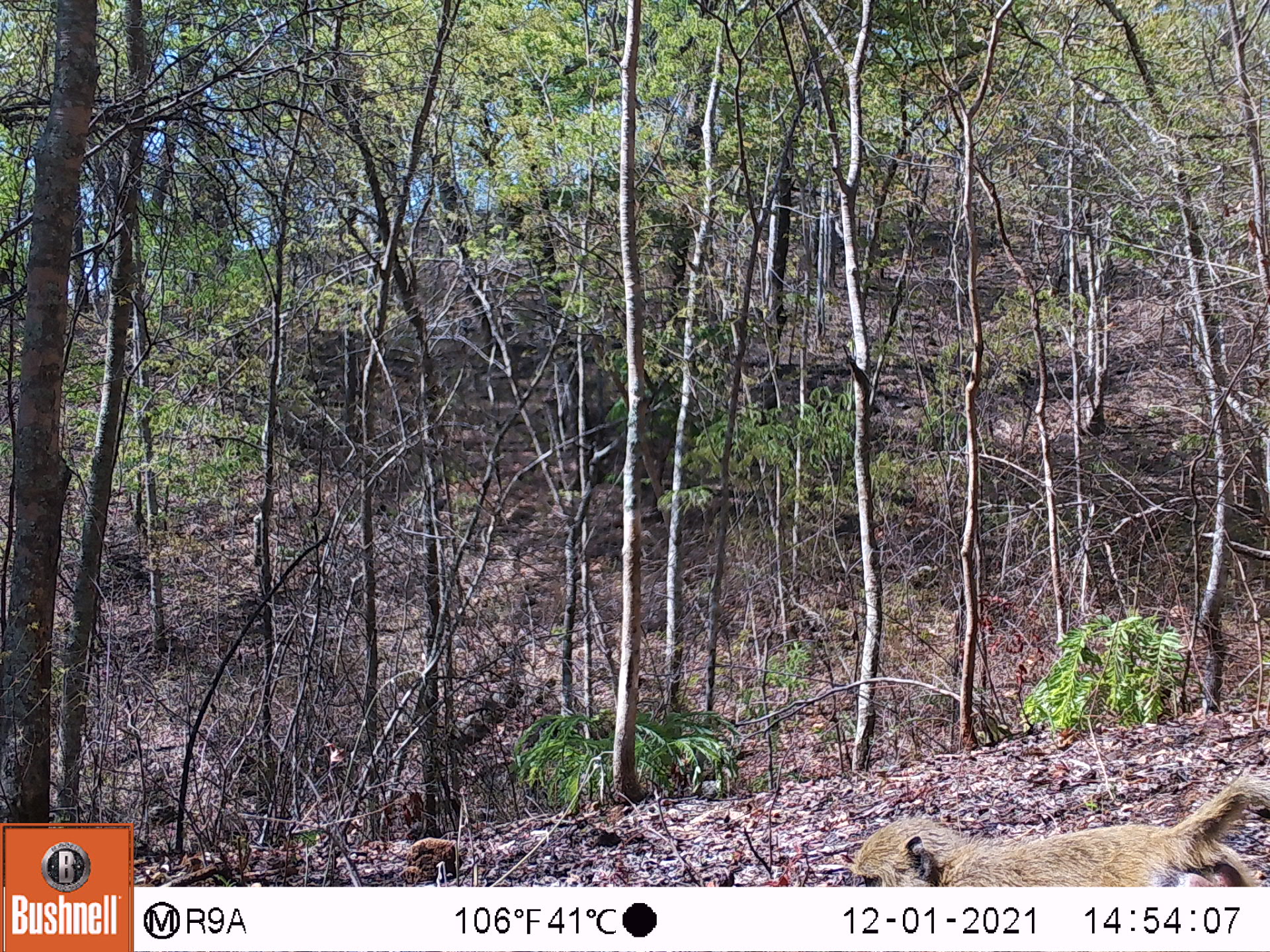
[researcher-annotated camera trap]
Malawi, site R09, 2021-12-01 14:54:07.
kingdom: Animalia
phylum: Chordata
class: Mammalia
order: Primates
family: Cercopithecidae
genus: Papio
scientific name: Papio cynocephalus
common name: yellow baboon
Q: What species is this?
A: Yellow baboon (Papio cynocephalus).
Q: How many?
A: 1.